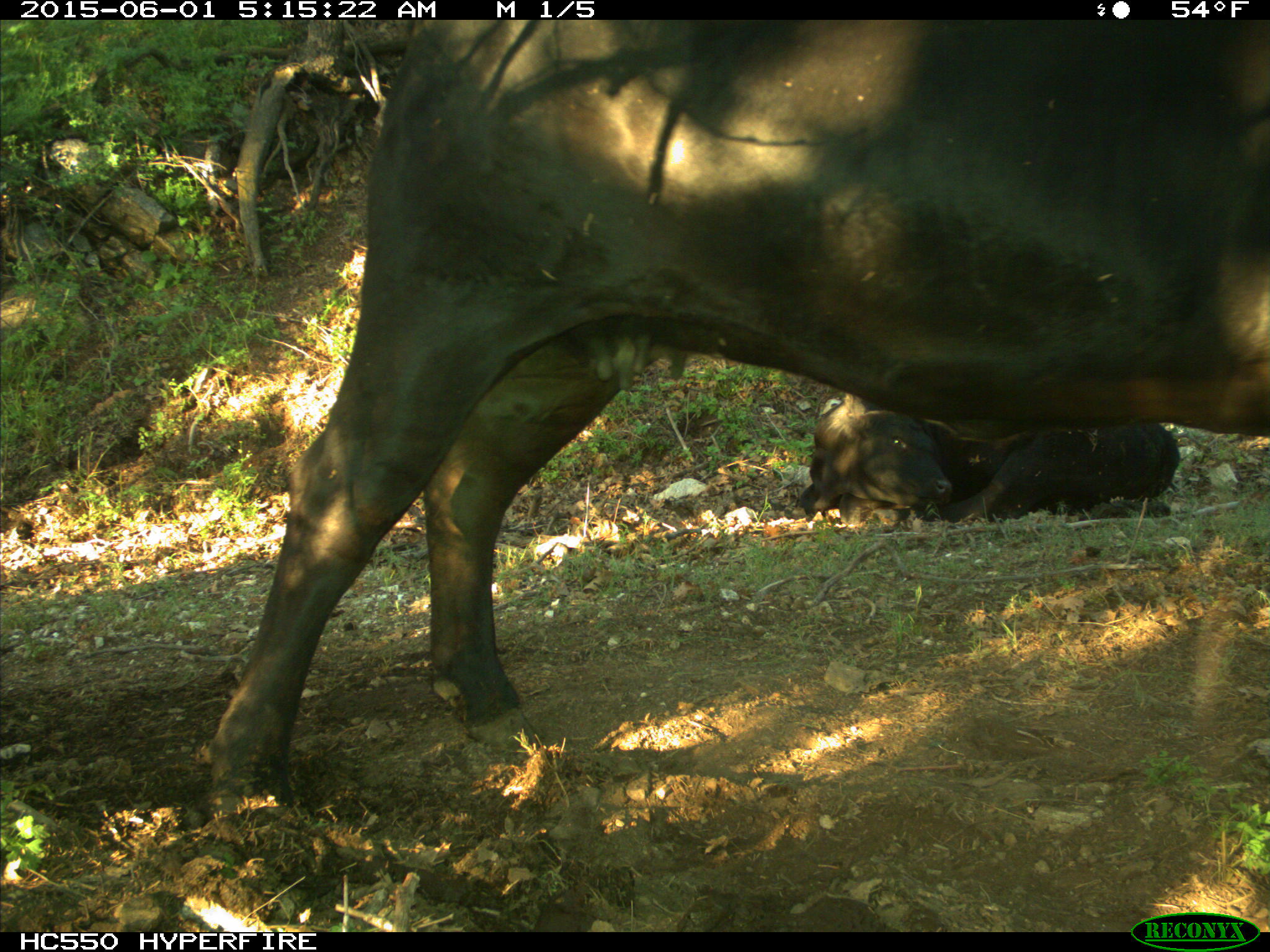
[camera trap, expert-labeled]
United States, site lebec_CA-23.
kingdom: Animalia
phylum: Chordata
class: Mammalia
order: Artiodactyla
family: Bovidae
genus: Bos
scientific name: Bos taurus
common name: domestic cow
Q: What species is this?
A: Bos taurus (domestic cow).